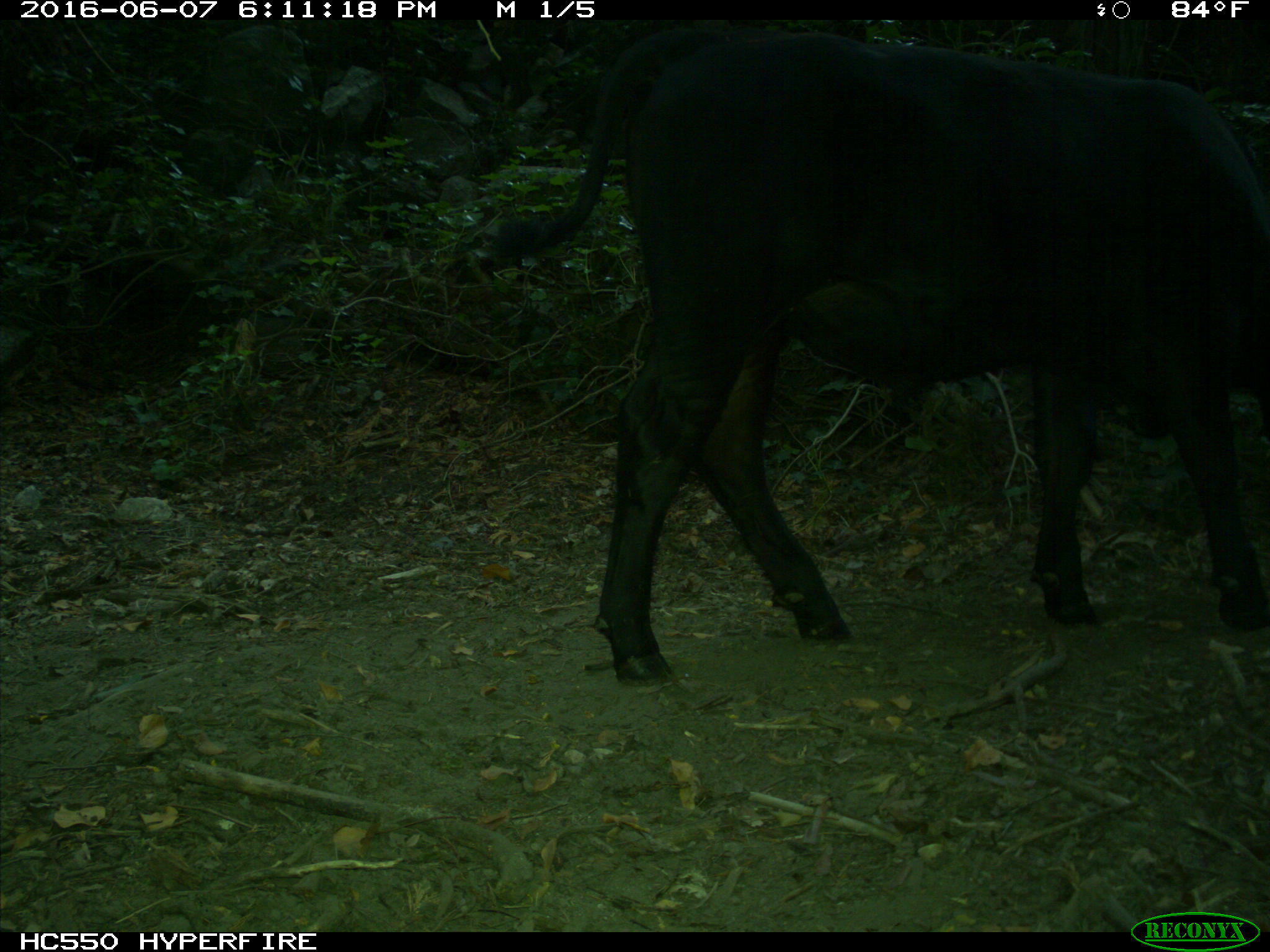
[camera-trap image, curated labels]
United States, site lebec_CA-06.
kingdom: Animalia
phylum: Chordata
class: Mammalia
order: Artiodactyla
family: Bovidae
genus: Bos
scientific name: Bos taurus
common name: domestic cow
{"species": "Bos taurus (domestic cow)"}